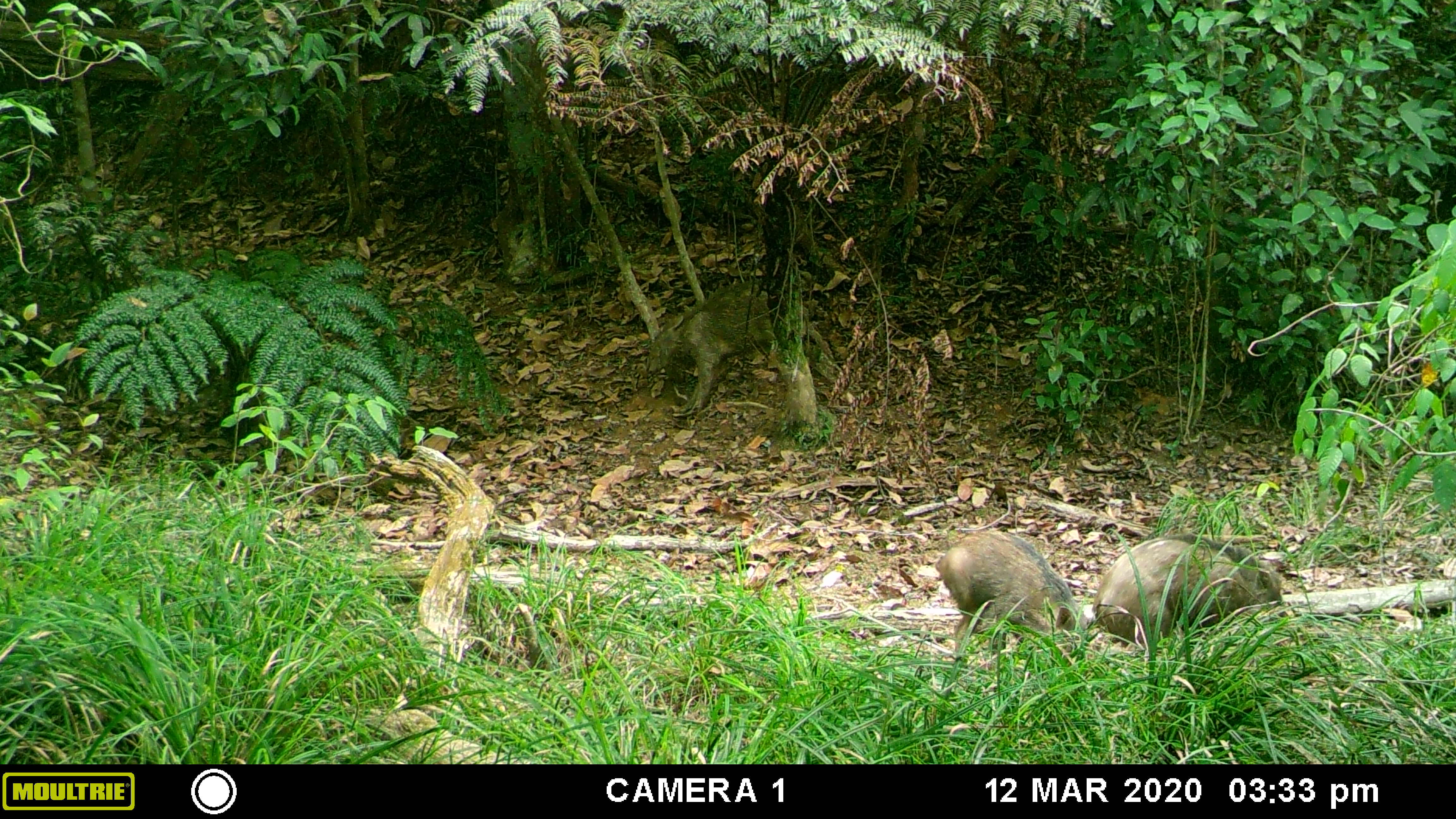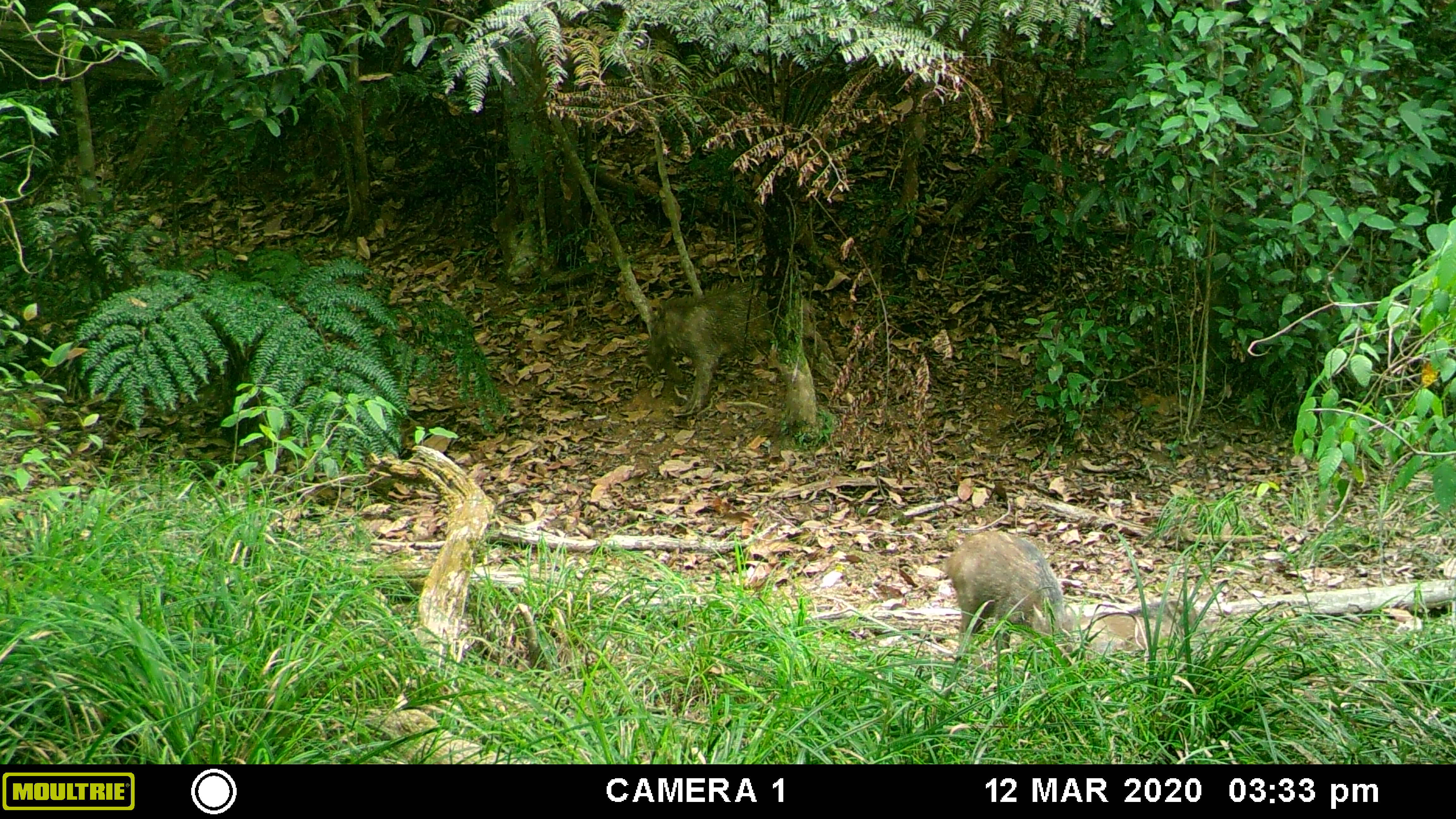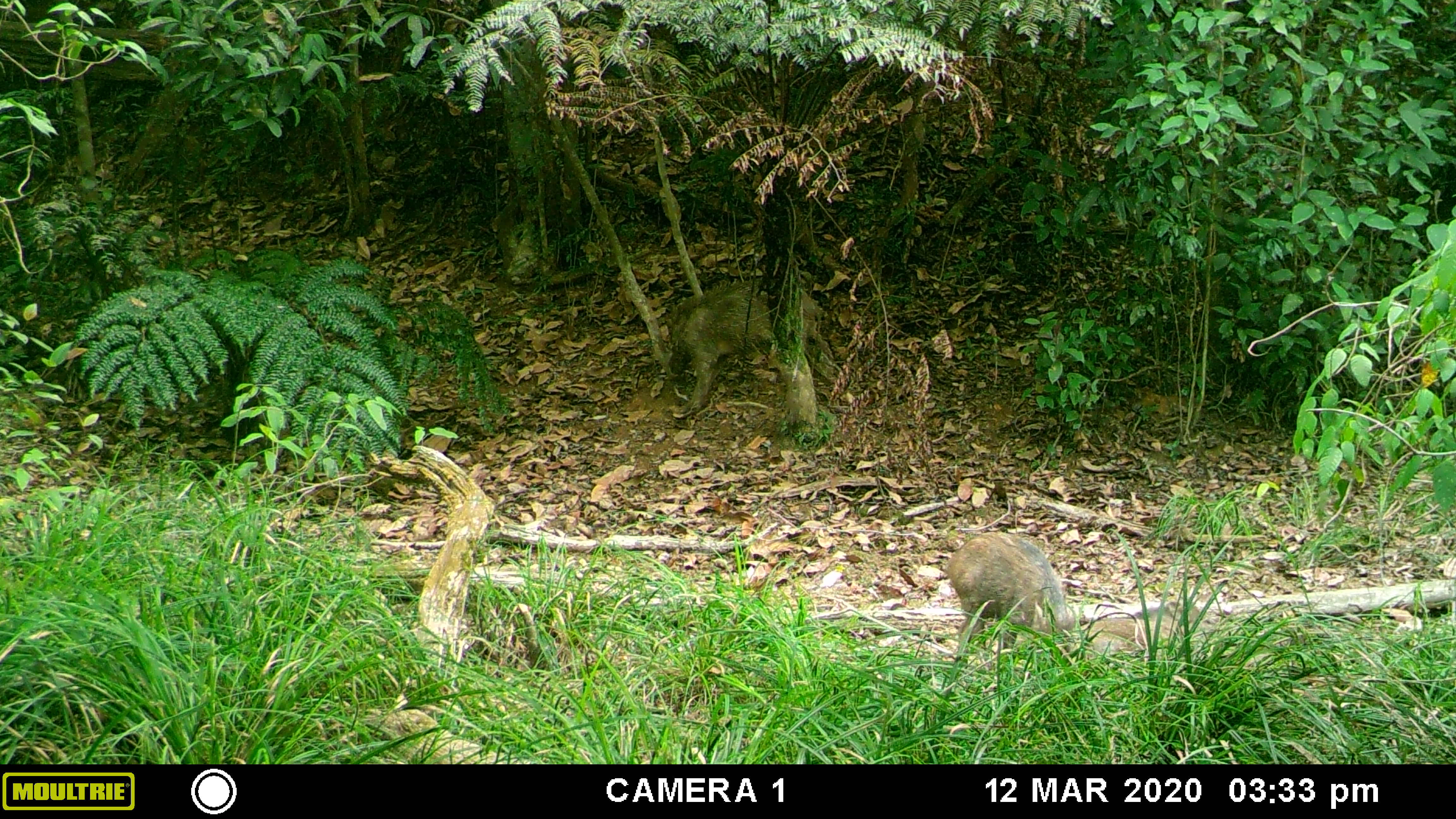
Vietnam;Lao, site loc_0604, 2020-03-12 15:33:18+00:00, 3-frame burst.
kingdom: Animalia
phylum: Chordata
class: Mammalia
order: Artiodactyla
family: Suidae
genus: Sus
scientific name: Sus scrofa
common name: eurasian wild pig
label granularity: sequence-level